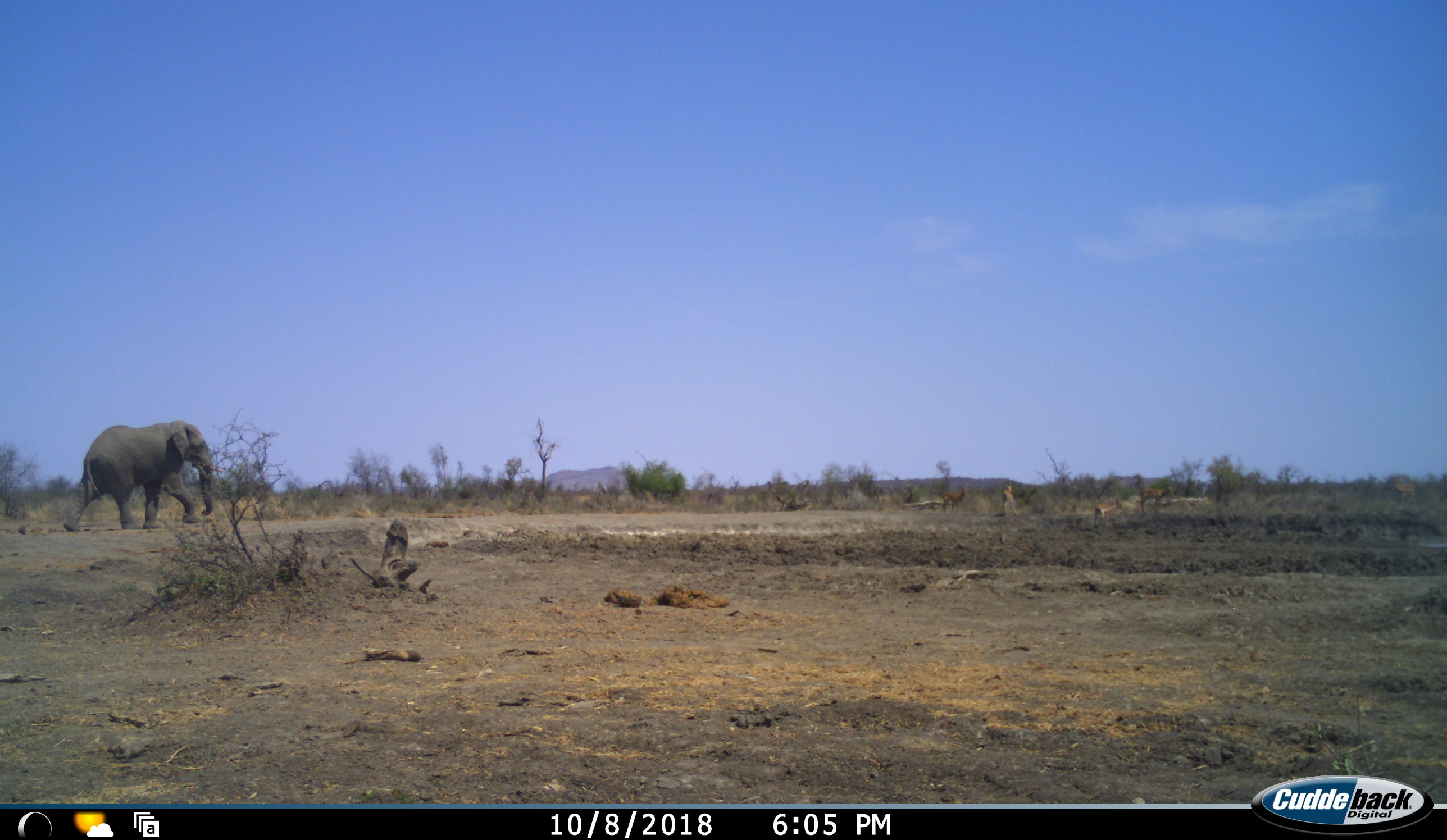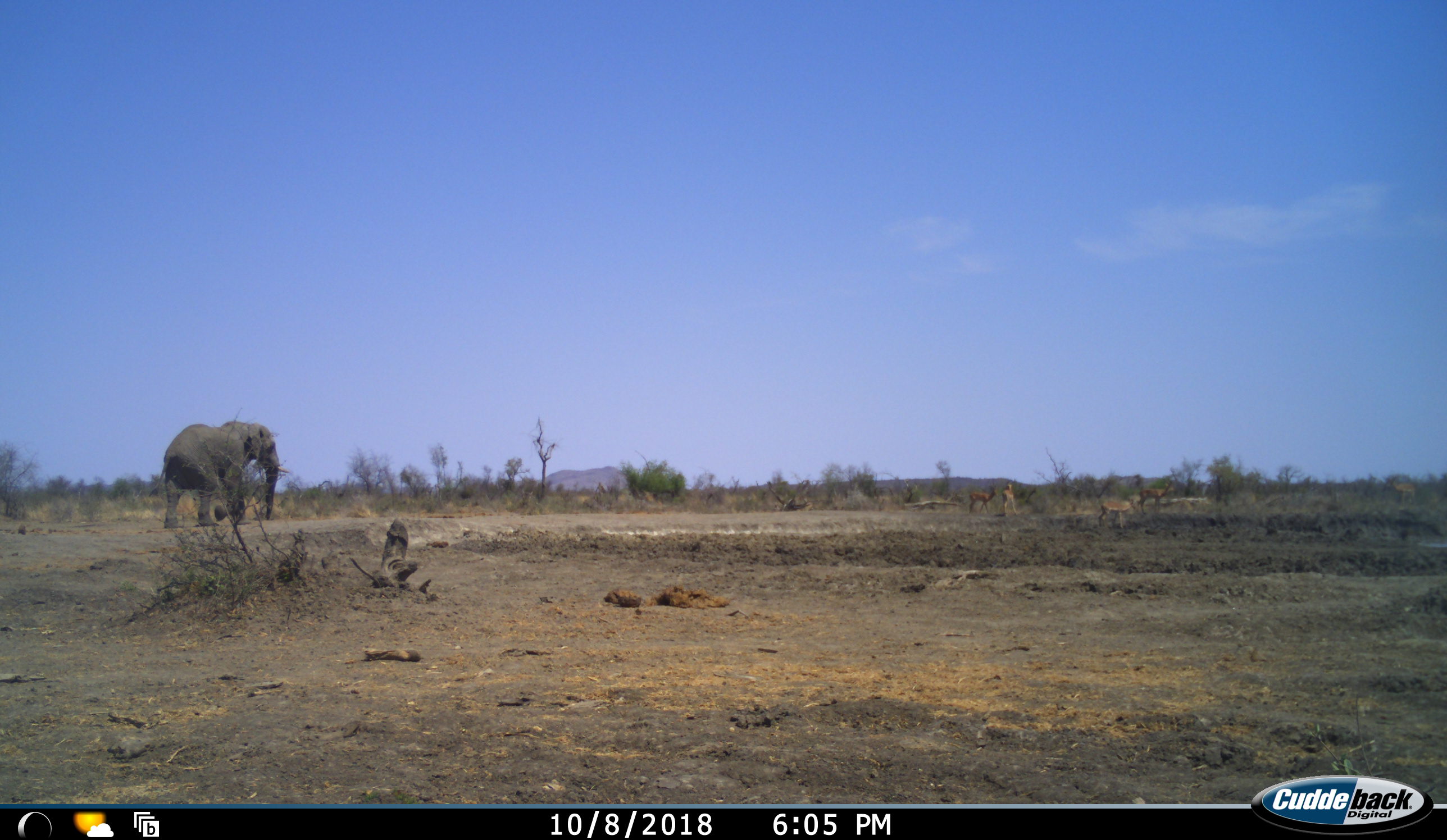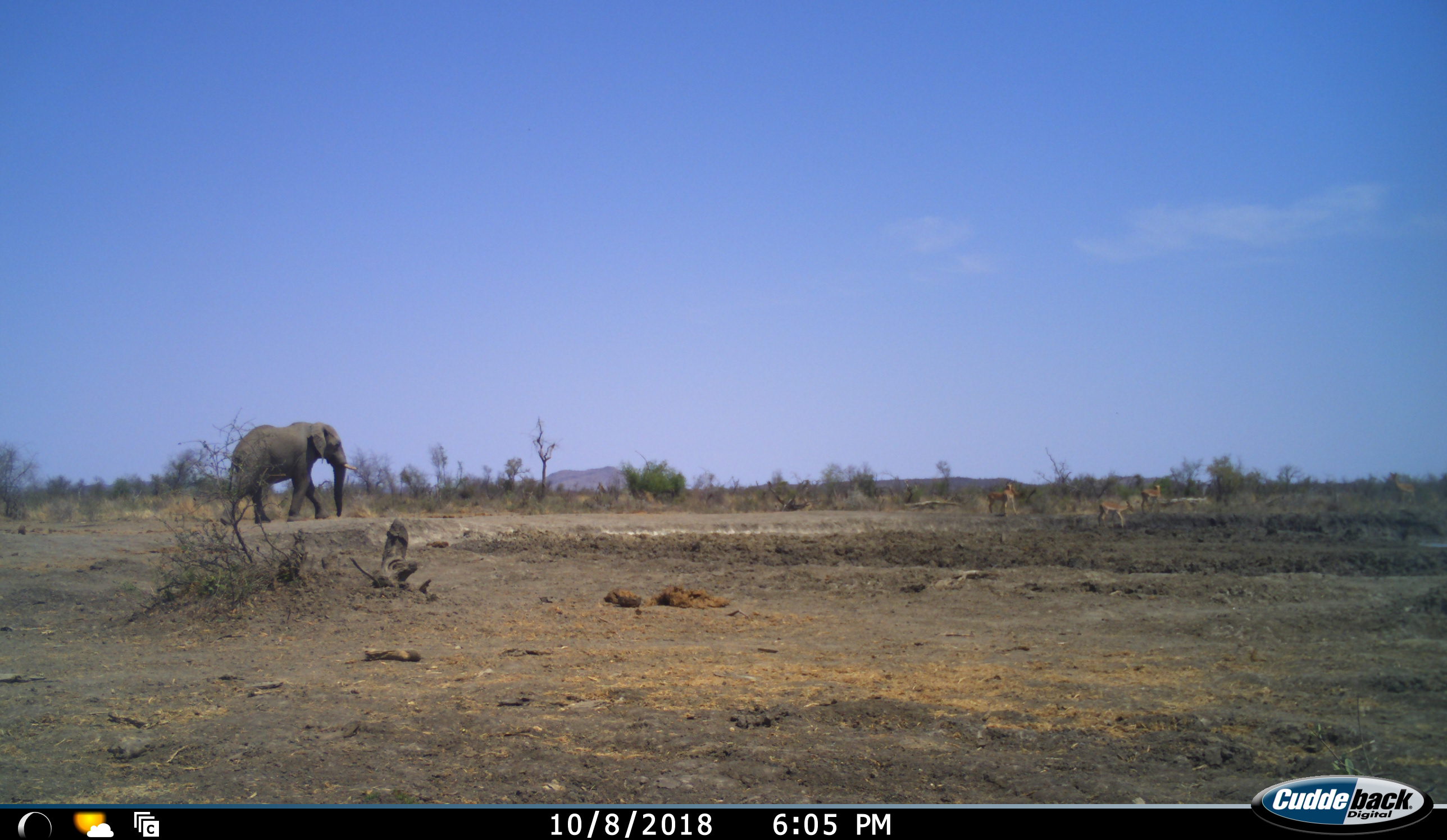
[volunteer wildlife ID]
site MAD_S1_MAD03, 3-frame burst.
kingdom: Animalia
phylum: Chordata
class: Mammalia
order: Proboscidea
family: Elephantidae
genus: Loxodonta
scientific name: Loxodonta africana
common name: african bush elephant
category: elephant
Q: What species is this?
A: Elephant (african bush elephant) (Loxodonta africana).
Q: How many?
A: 1.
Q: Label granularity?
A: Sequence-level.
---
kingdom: Animalia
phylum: Chordata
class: Mammalia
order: Artiodactyla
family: Bovidae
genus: Aepyceros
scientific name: Aepyceros melampus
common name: impala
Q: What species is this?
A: Impala (Aepyceros melampus).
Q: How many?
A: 4.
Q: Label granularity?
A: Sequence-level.